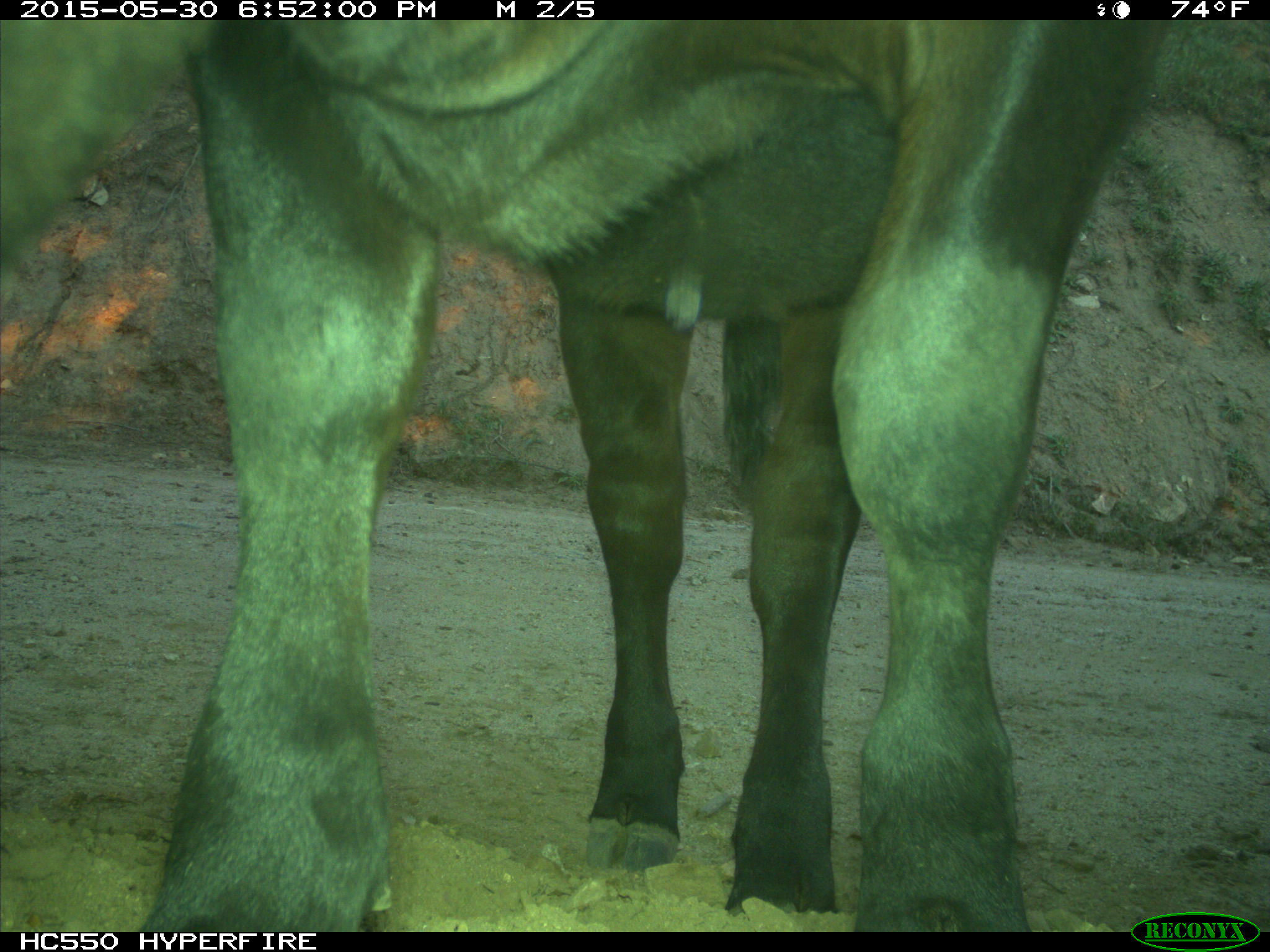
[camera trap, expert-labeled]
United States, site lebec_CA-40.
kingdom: Animalia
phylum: Chordata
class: Mammalia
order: Artiodactyla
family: Bovidae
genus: Bos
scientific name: Bos taurus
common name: domestic cow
Bos taurus (domestic cow).